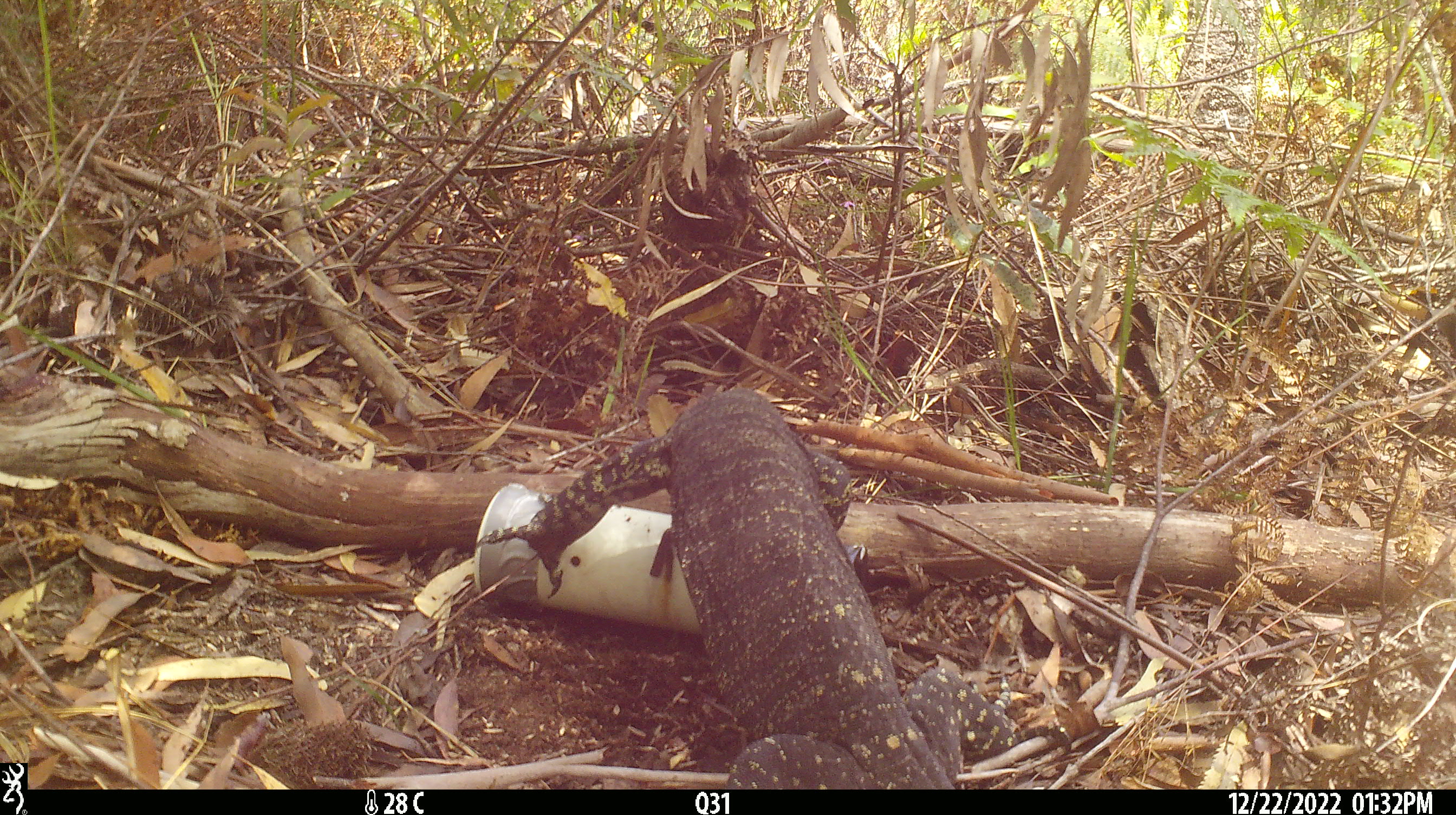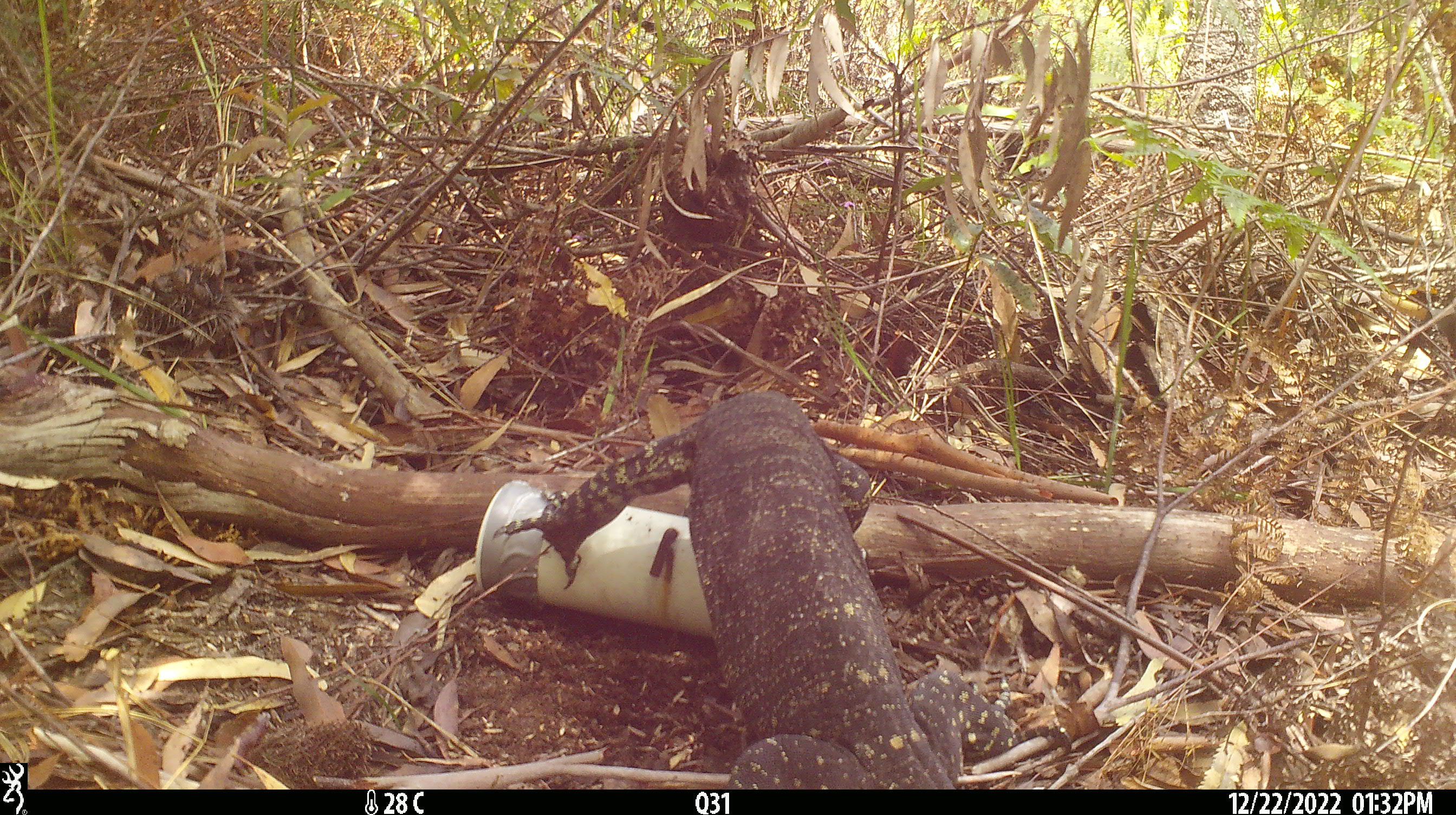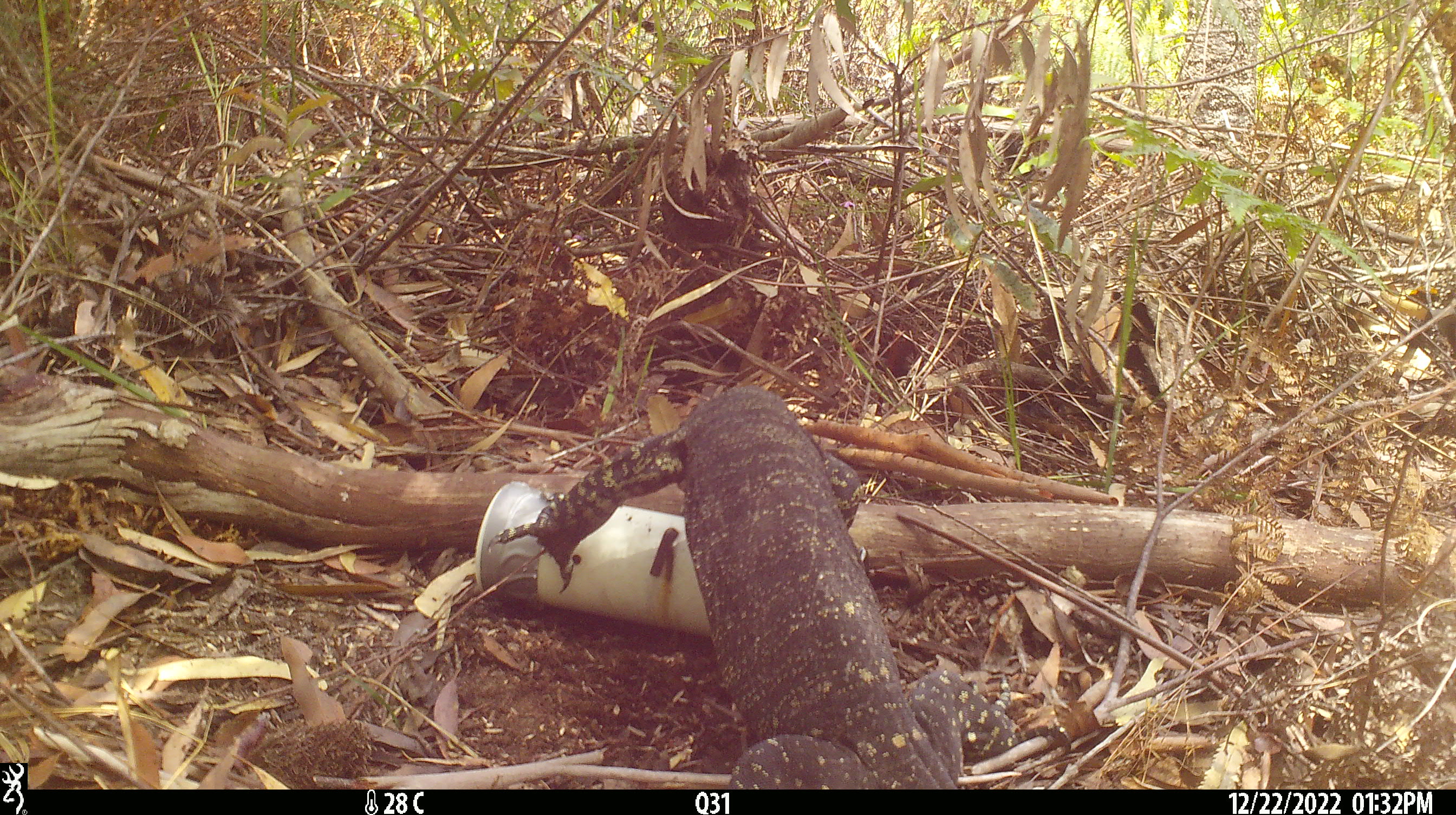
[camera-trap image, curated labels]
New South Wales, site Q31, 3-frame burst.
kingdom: Animalia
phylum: Chordata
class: Reptilia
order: Squamata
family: Varanidae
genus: Varanus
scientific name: Varanus varius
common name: lace monitor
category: goanna